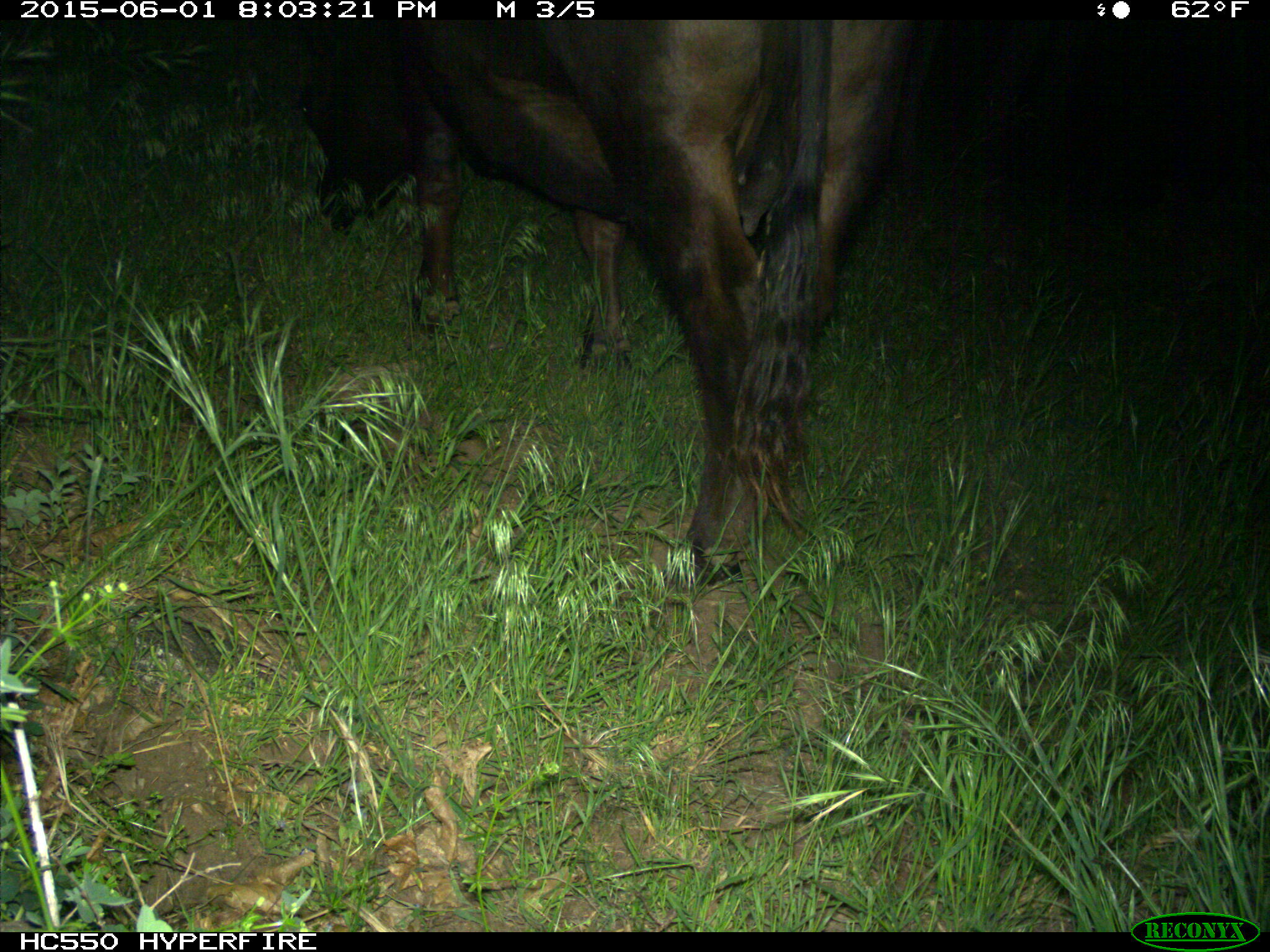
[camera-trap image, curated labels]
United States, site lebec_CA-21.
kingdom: Animalia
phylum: Chordata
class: Mammalia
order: Artiodactyla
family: Bovidae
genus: Bos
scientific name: Bos taurus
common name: domestic cow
Bos taurus (domestic cow).